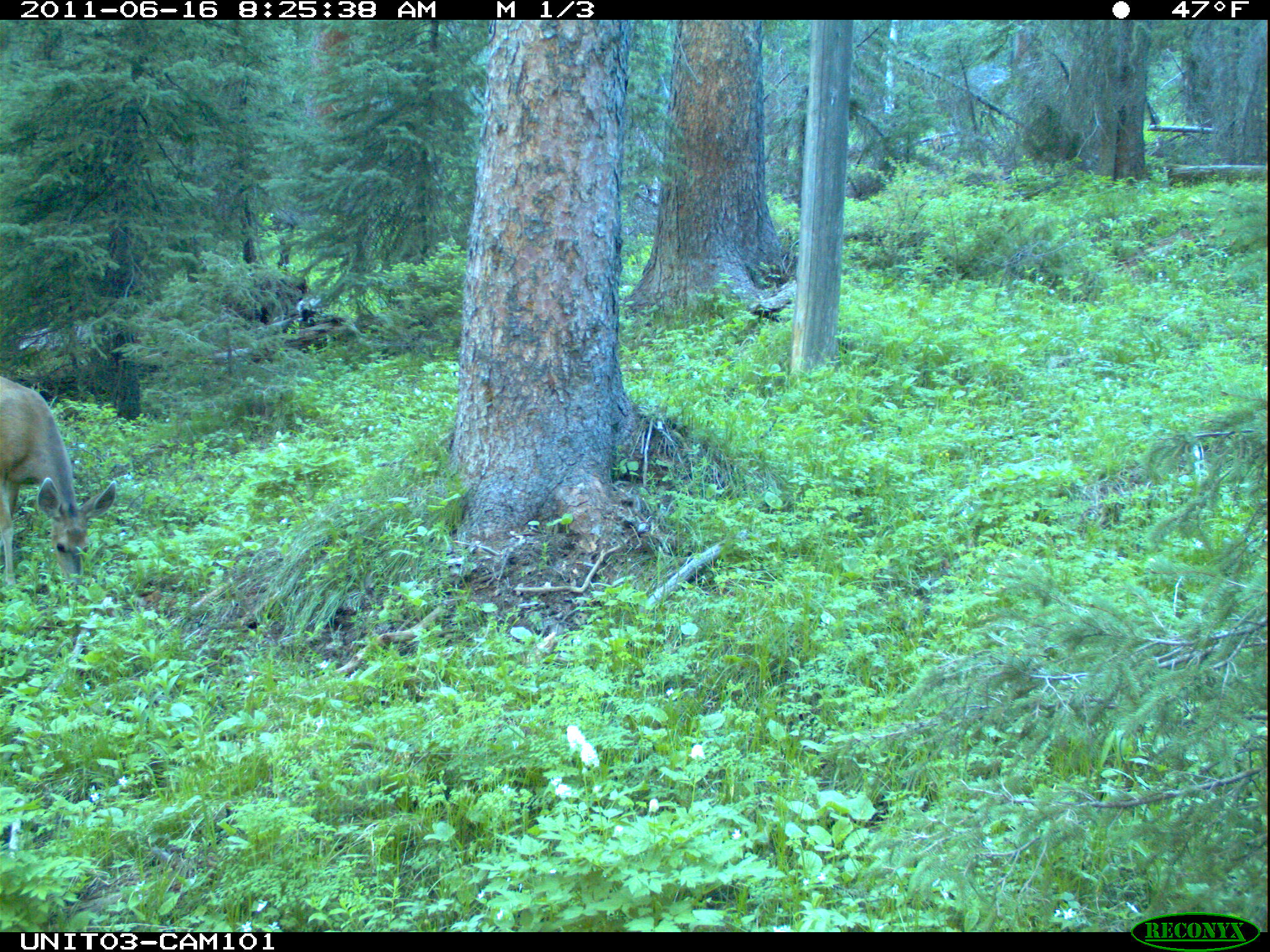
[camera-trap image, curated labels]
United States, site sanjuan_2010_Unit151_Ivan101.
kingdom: Animalia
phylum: Chordata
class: Mammalia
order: Artiodactyla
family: Cervidae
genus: Odocoileus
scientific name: Odocoileus hemionus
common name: mule deer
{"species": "Odocoileus hemionus (mule deer)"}